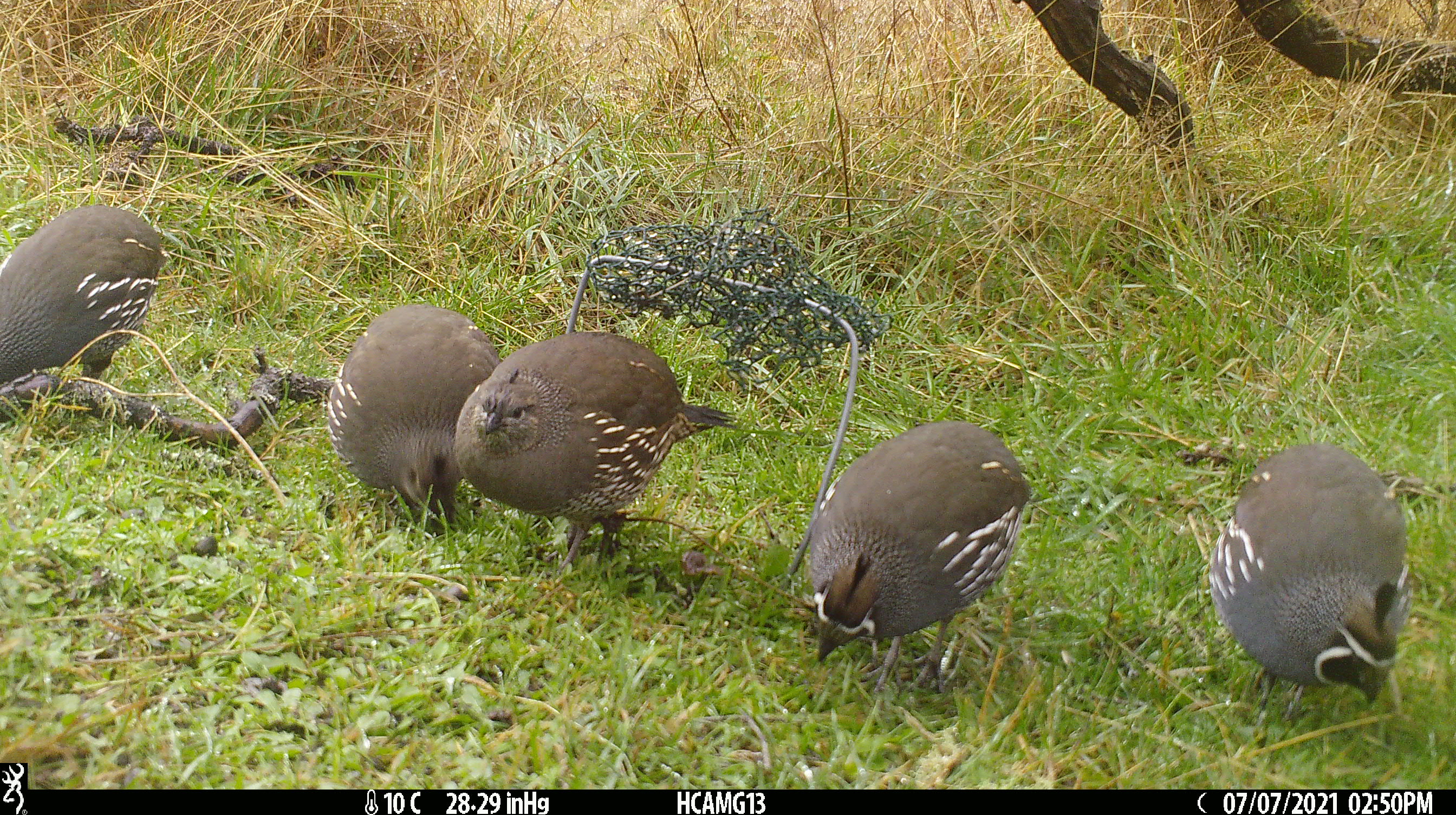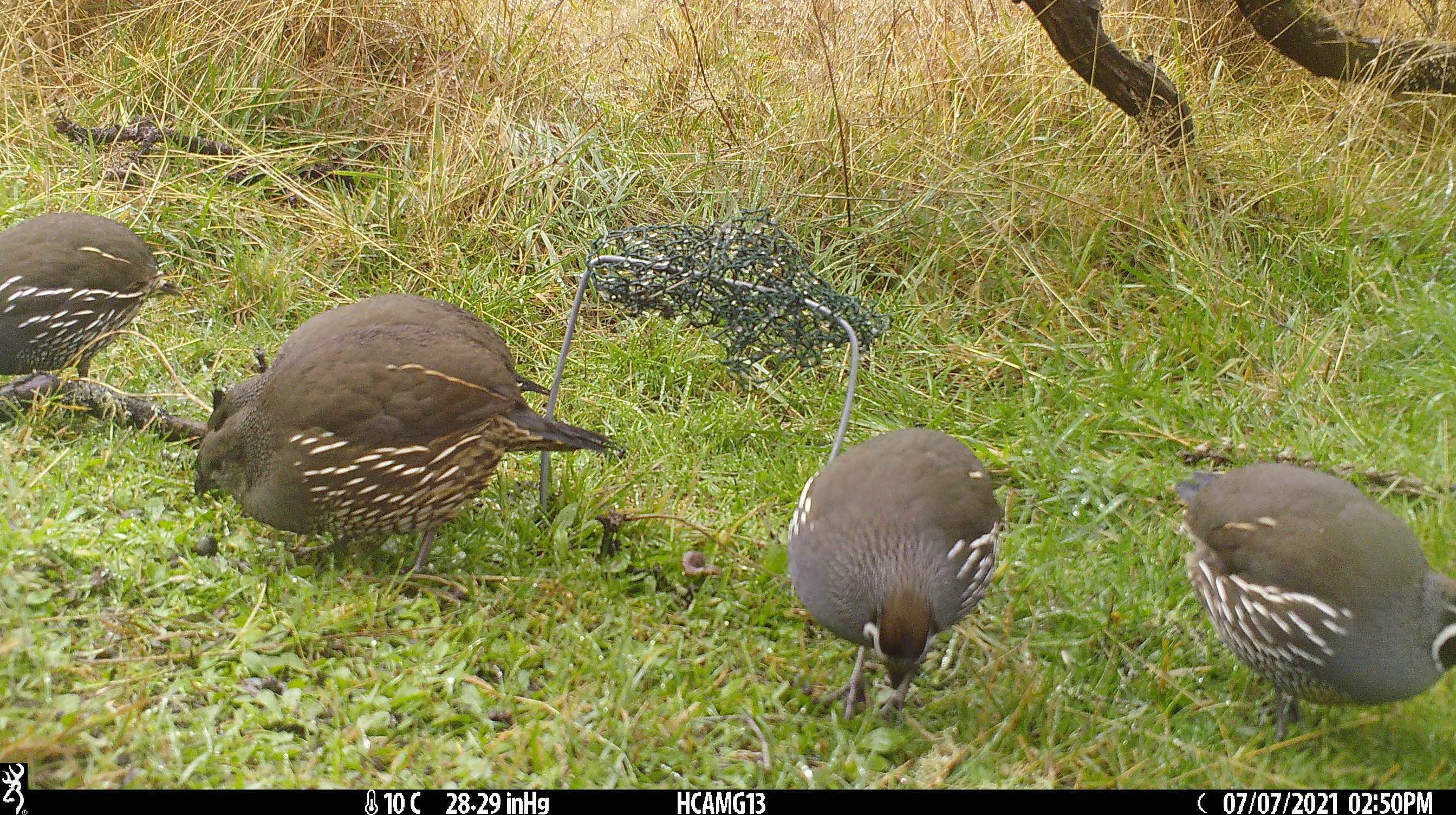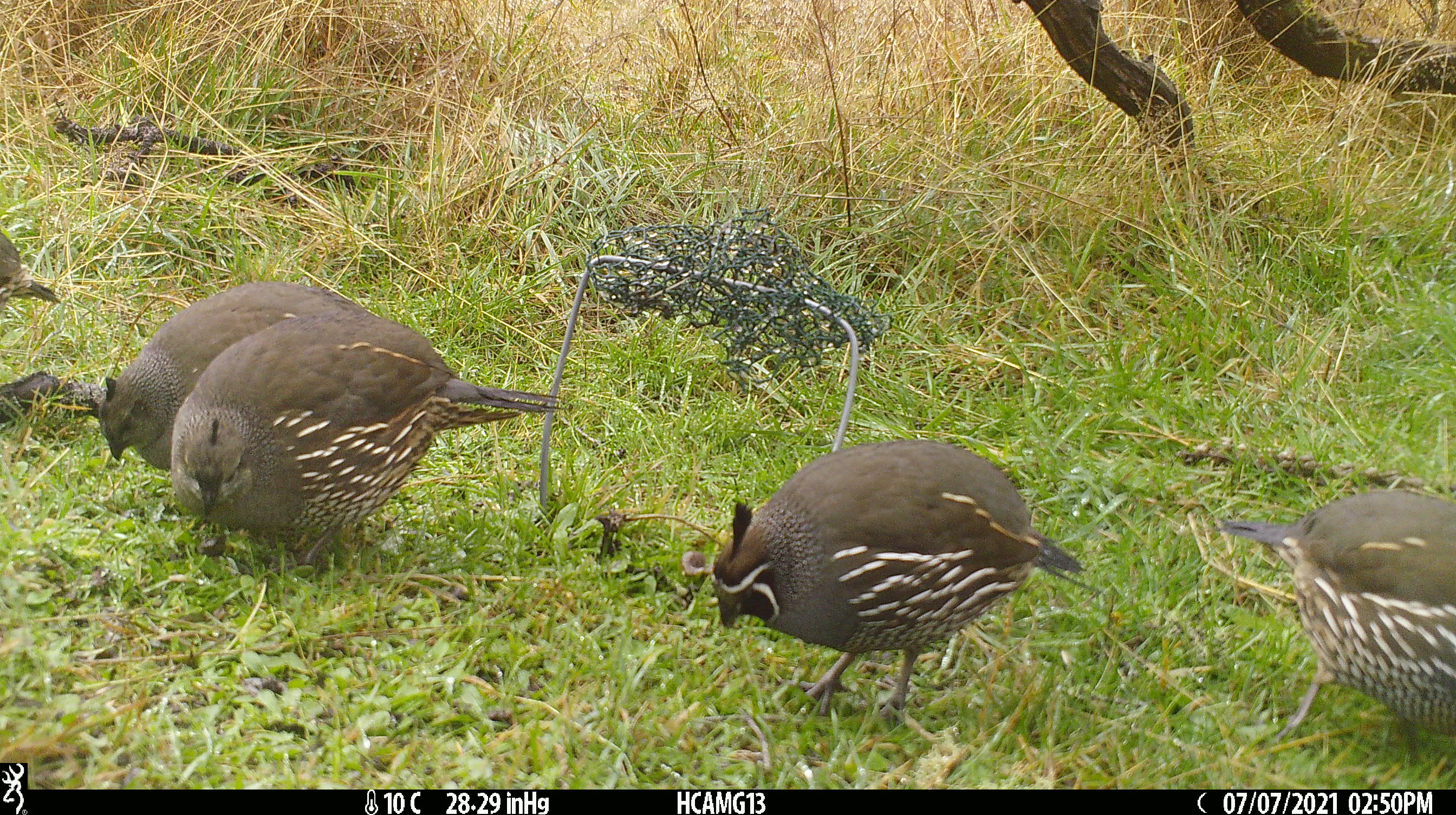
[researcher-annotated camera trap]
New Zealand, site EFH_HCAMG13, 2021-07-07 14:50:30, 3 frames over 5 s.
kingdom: Animalia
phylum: Chordata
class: Aves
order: Galliformes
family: Odontophoridae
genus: Callipepla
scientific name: Callipepla californica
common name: california quail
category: quail california